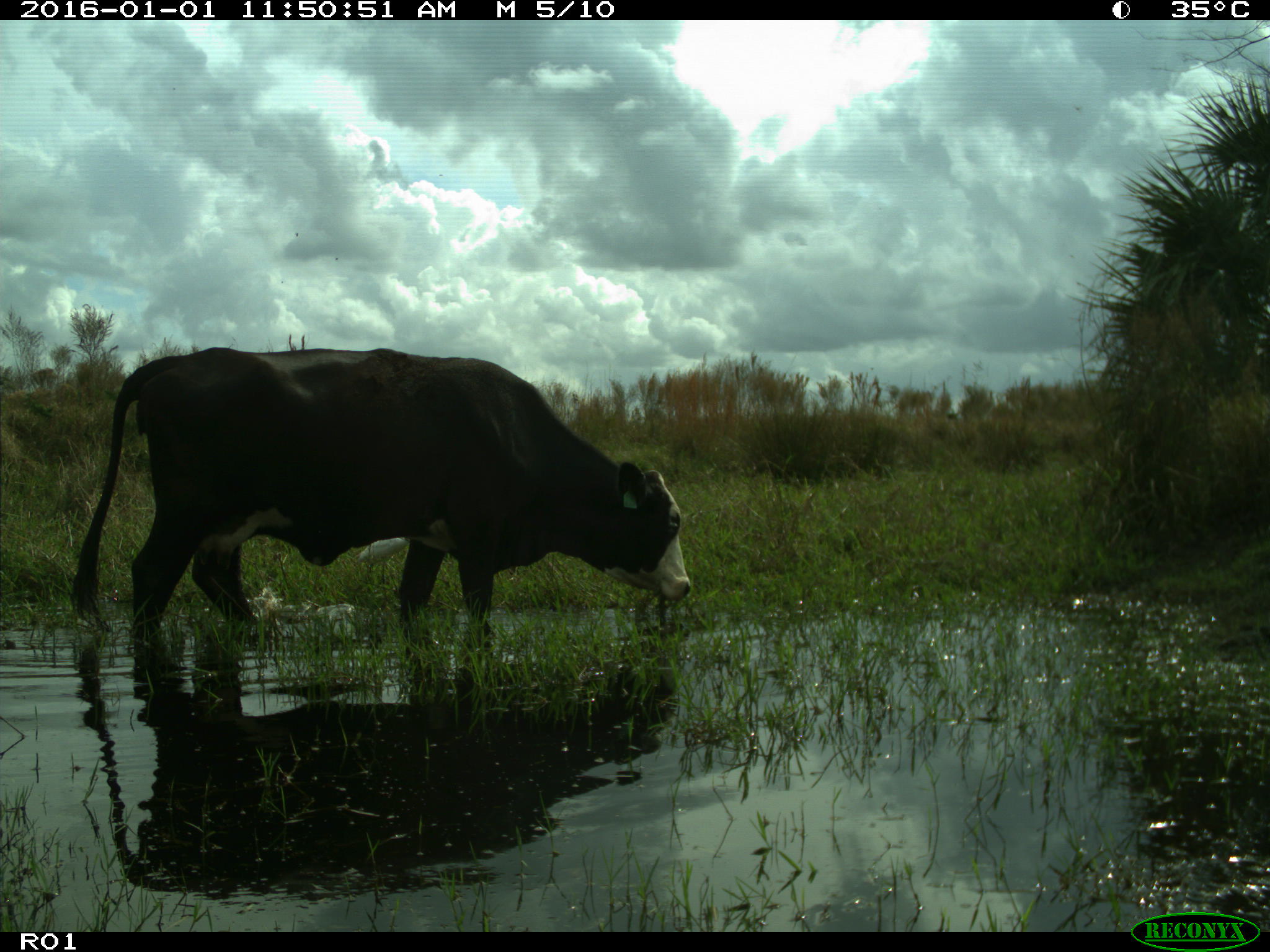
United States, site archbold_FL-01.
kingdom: Animalia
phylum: Chordata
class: Mammalia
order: Artiodactyla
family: Bovidae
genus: Bos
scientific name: Bos taurus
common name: domestic cow